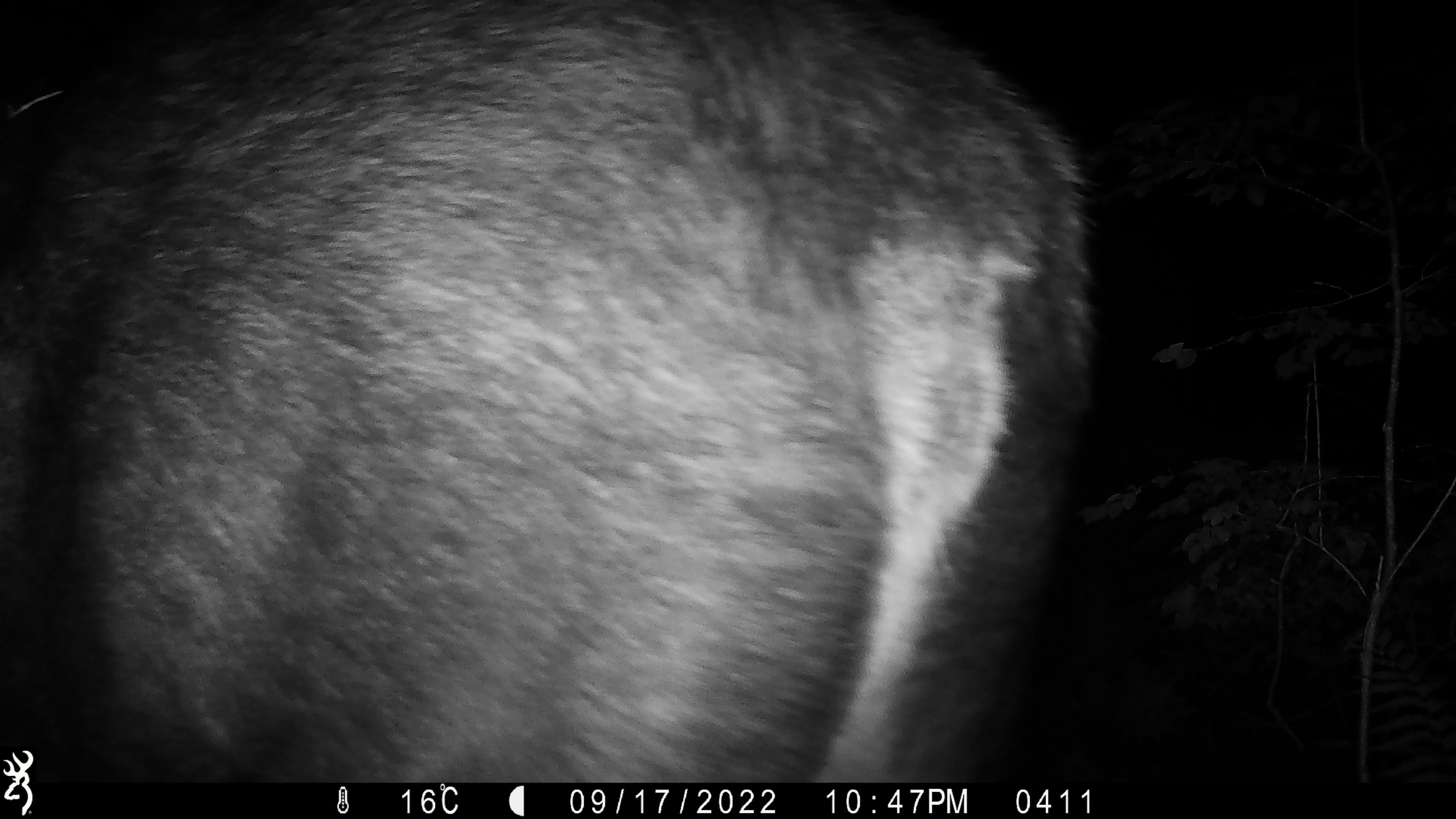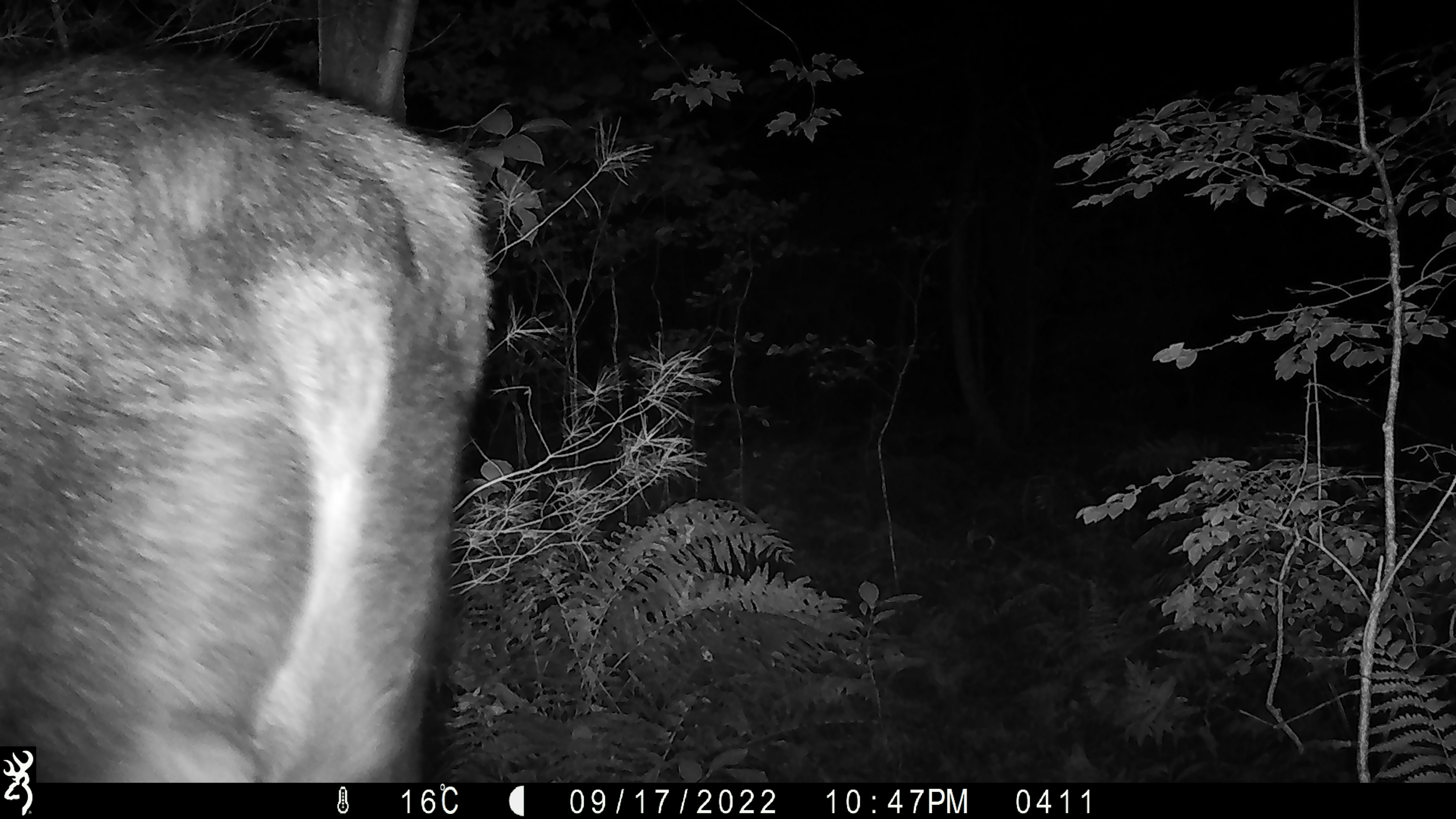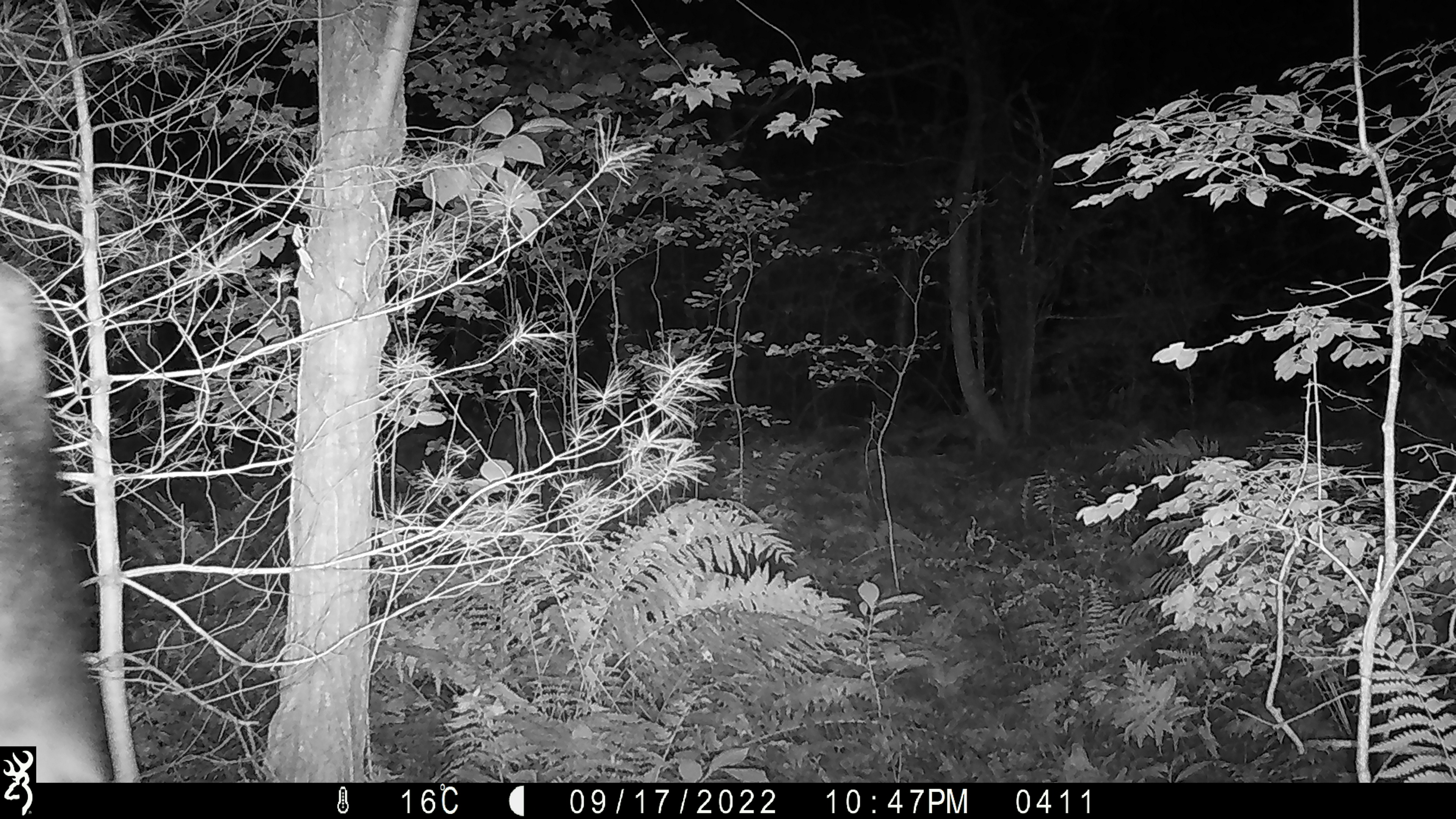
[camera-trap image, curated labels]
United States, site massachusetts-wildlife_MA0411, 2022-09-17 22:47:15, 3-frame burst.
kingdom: Animalia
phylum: Chordata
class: Mammalia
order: Artiodactyla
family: Cervidae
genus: Alces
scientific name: Alces alces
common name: moose